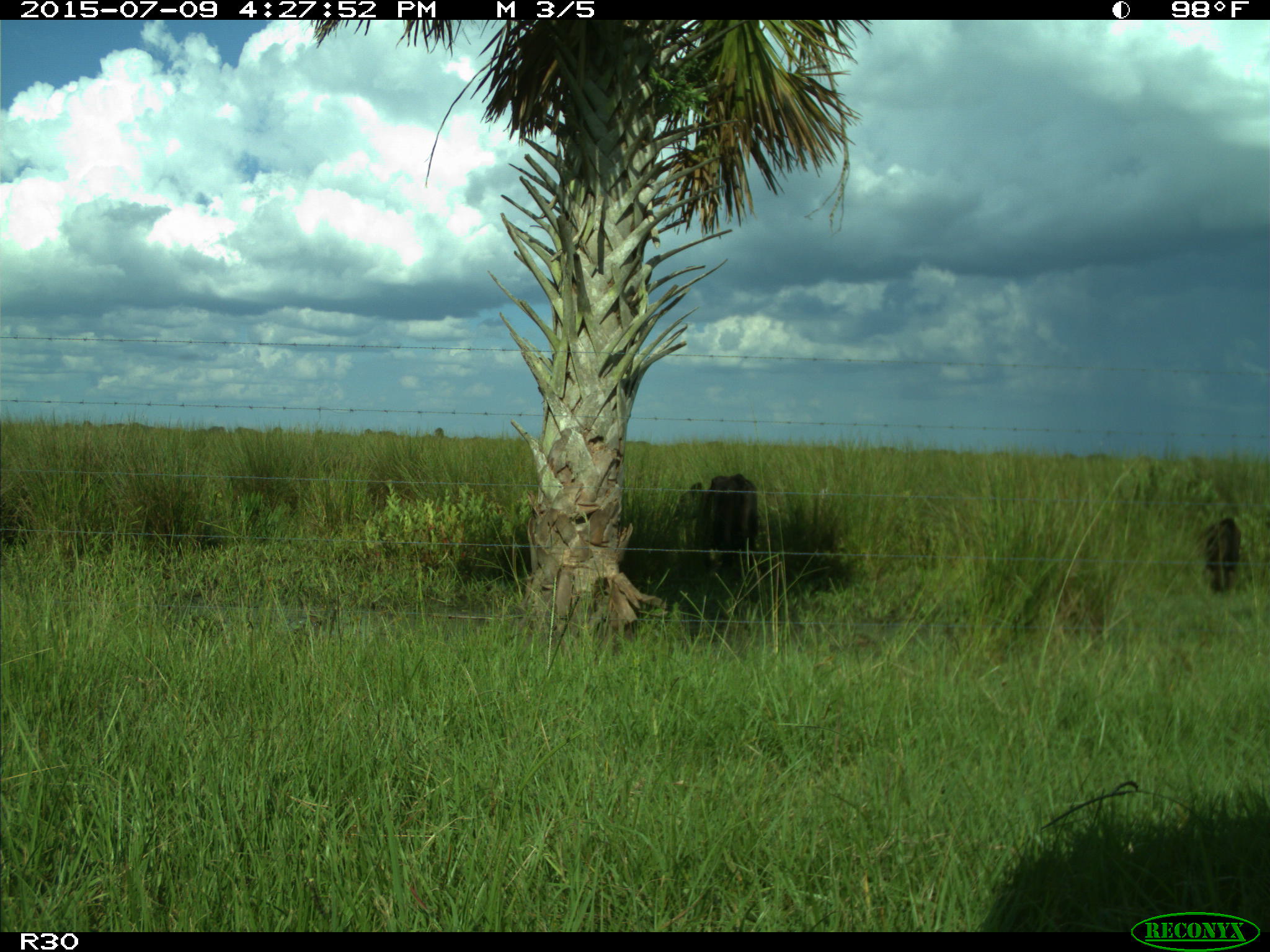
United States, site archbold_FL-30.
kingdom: Animalia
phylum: Chordata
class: Mammalia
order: Artiodactyla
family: Bovidae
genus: Bos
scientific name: Bos taurus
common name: domestic cow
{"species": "Bos taurus (domestic cow)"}